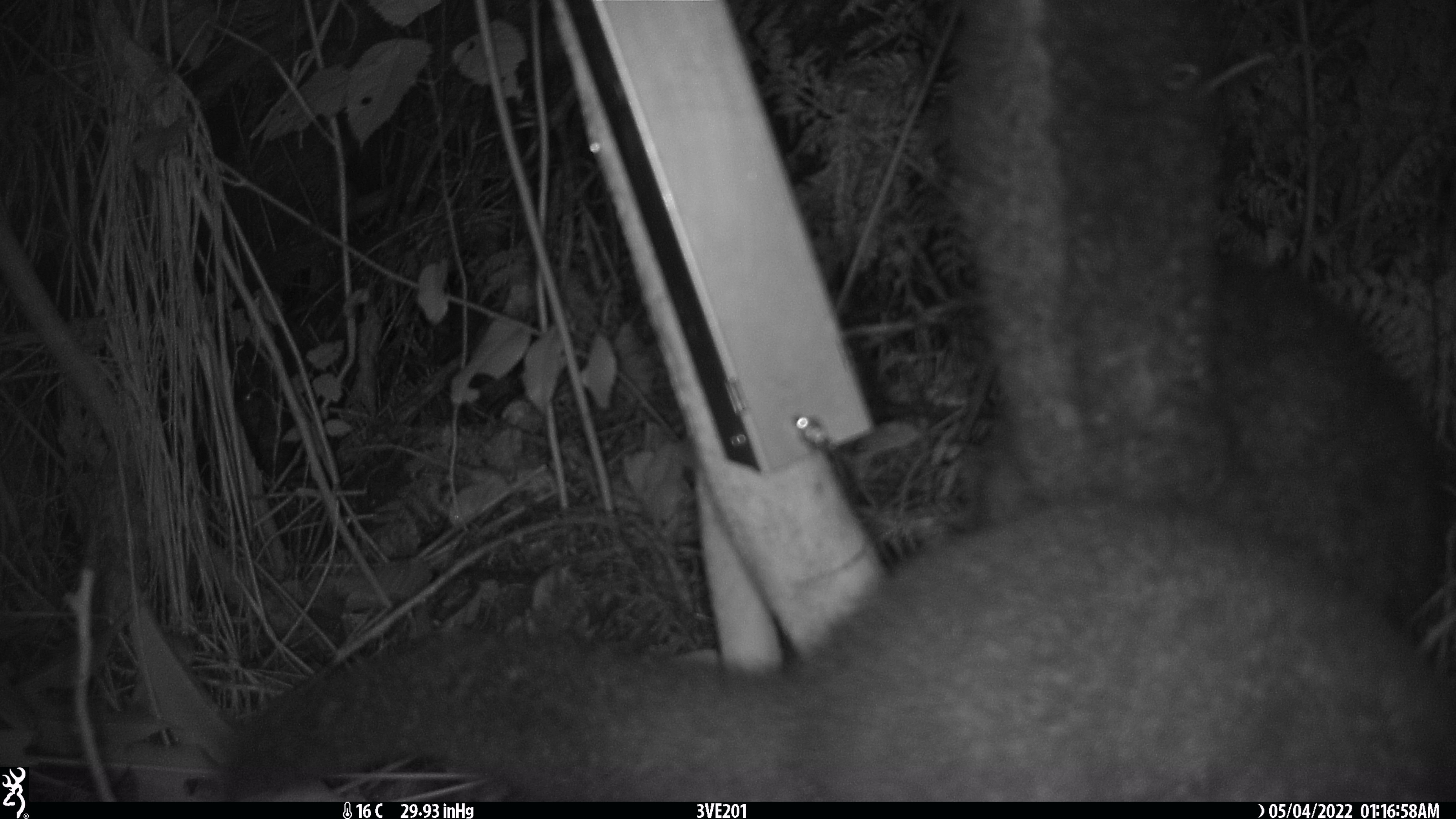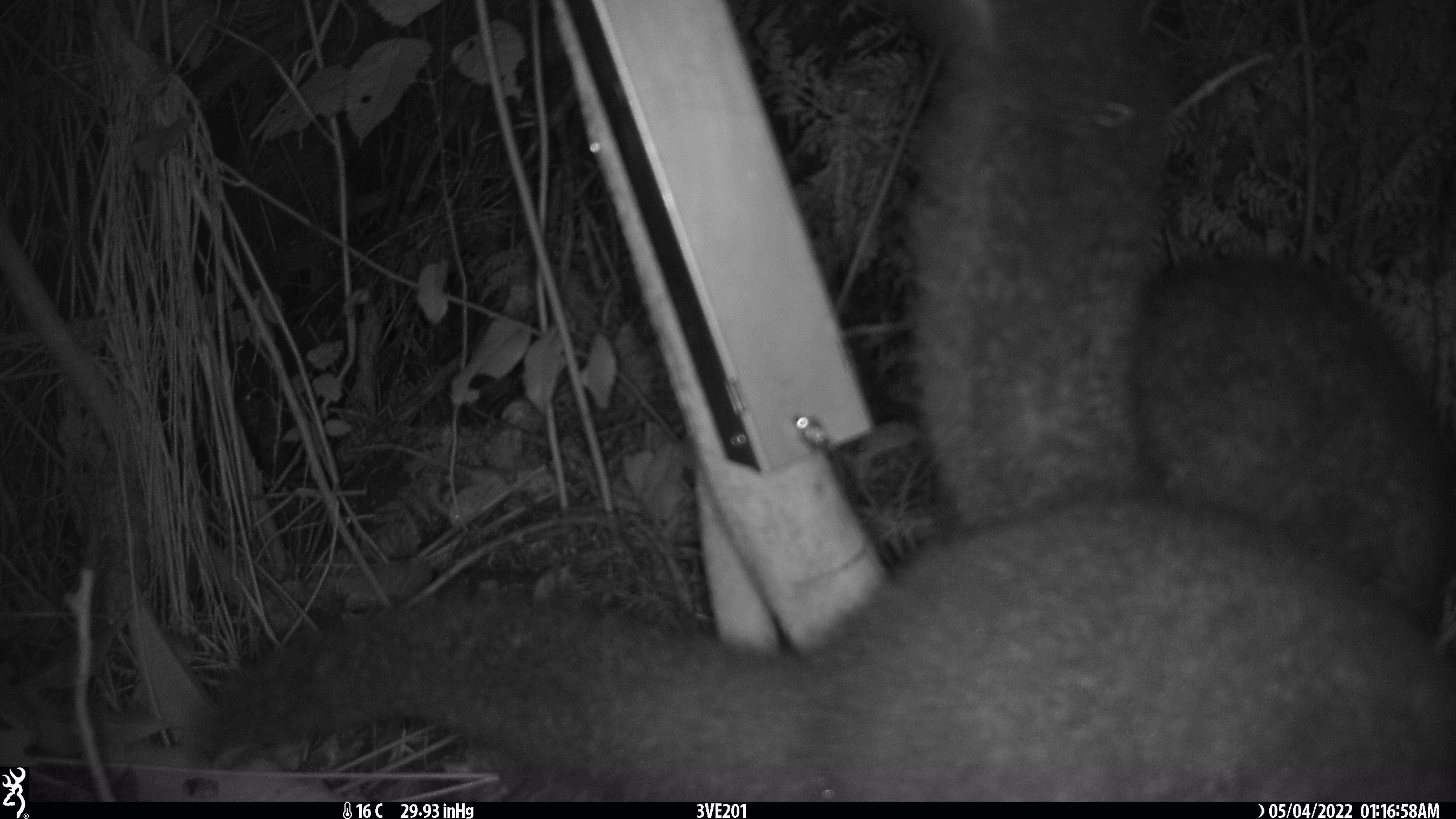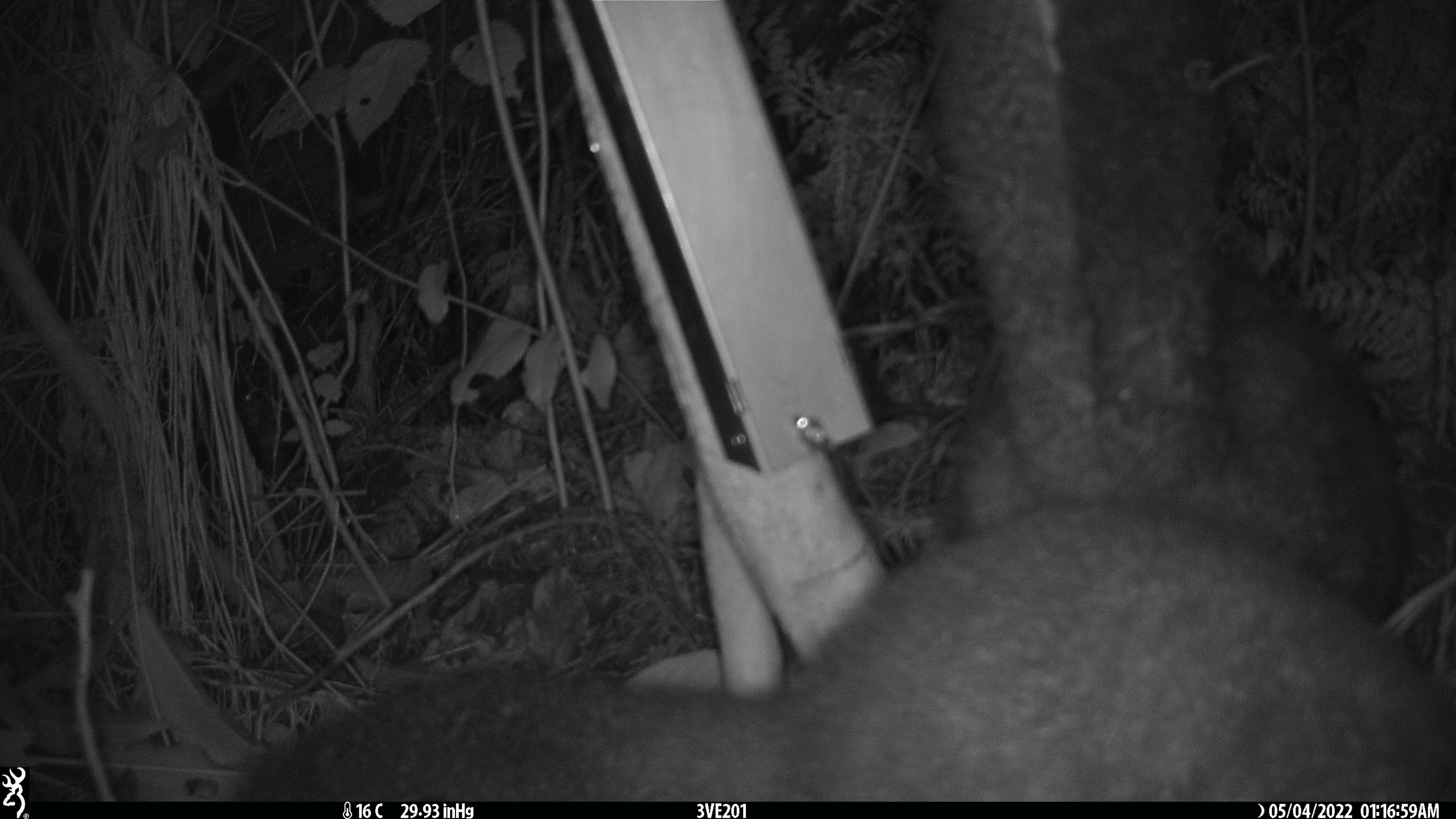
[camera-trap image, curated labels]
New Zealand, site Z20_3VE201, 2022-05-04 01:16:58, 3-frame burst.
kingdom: Animalia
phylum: Chordata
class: Mammalia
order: Diprotodontia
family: Phalangeridae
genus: Trichosurus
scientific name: Trichosurus vulpecula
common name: common brushtail possum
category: possum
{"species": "possum (common brushtail possum) (Trichosurus vulpecula)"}